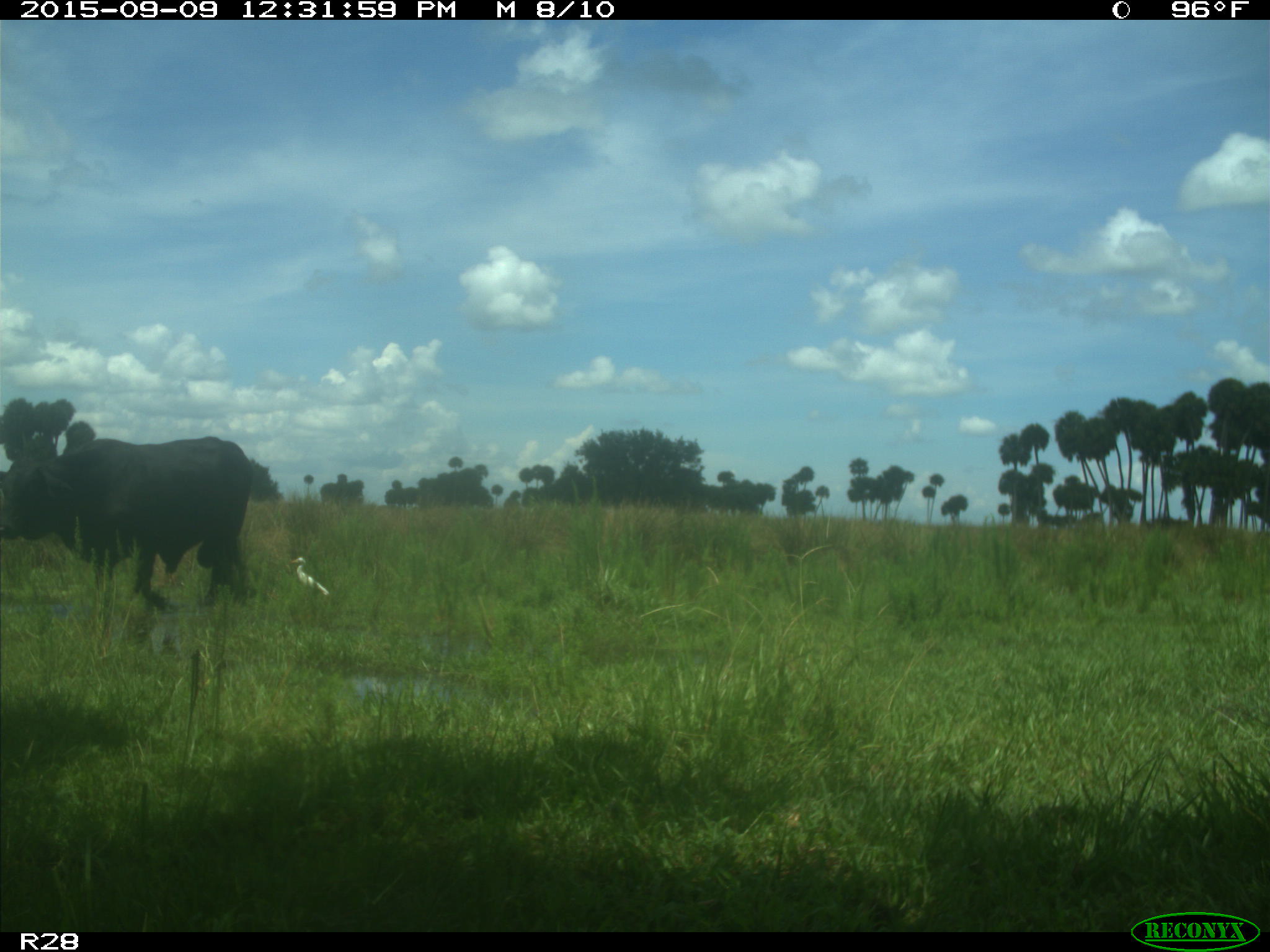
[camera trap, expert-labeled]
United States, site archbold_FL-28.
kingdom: Animalia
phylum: Chordata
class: Mammalia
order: Artiodactyla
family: Bovidae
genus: Bos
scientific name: Bos taurus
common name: domestic cow